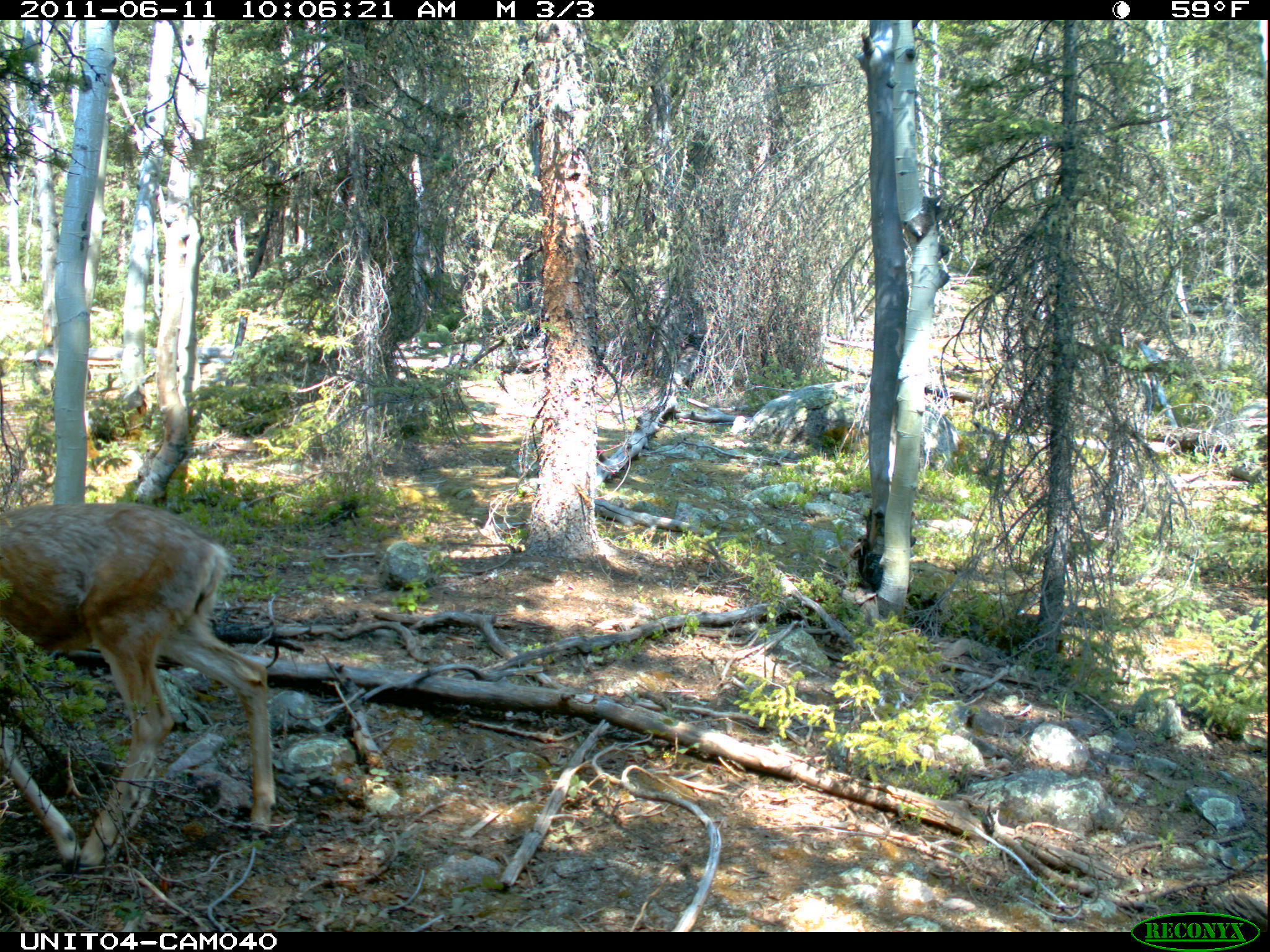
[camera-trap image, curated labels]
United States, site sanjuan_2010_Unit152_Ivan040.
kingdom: Animalia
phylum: Chordata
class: Mammalia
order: Artiodactyla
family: Cervidae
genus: Odocoileus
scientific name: Odocoileus hemionus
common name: mule deer